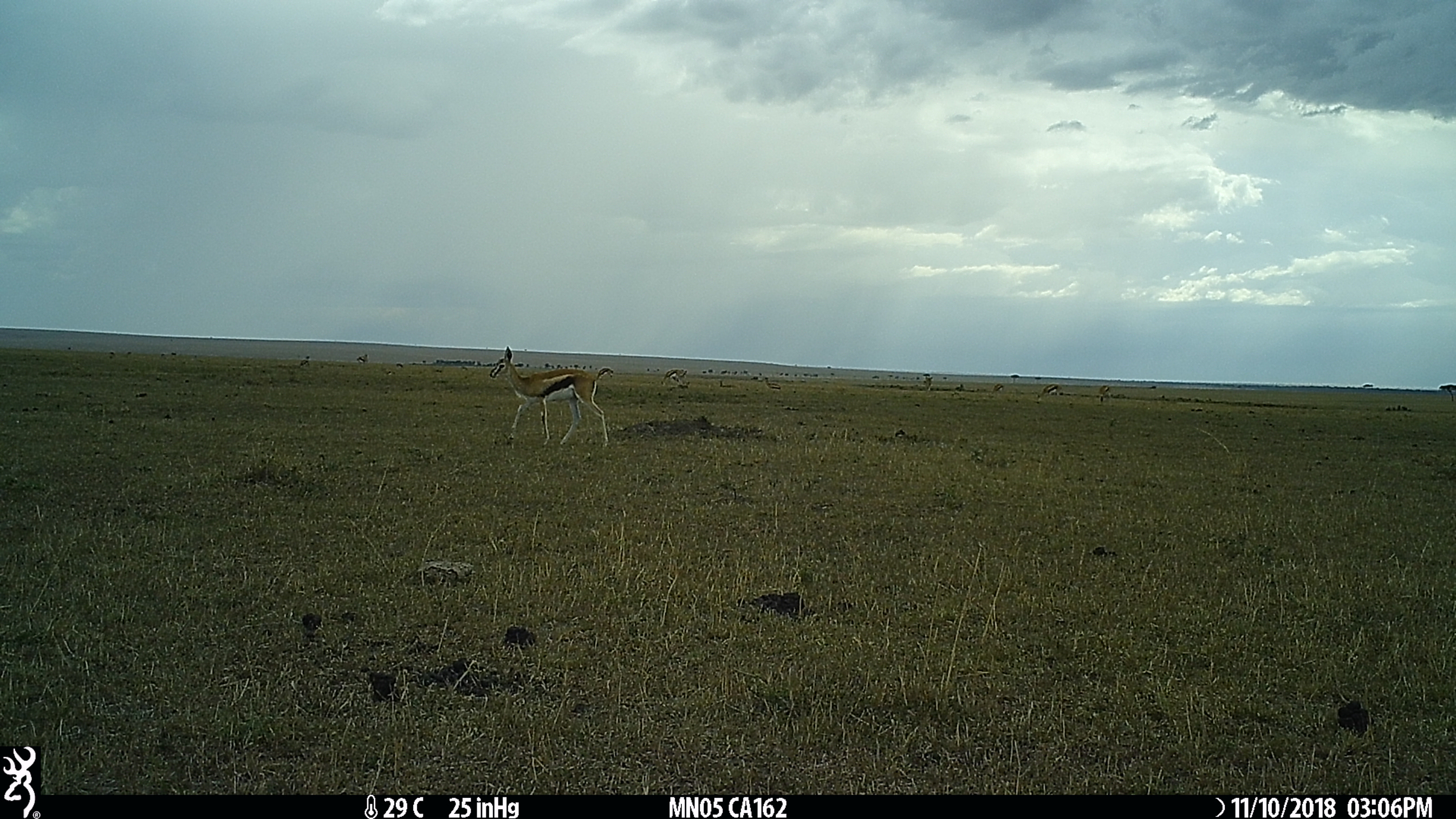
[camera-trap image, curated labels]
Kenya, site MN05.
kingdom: Animalia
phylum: Chordata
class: Mammalia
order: Artiodactyla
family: Bovidae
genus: Eudorcas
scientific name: Eudorcas thomsonii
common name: thomon's gazelle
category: gazelle thomsons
Gazelle thomsons (thomon's gazelle) (Eudorcas thomsonii).